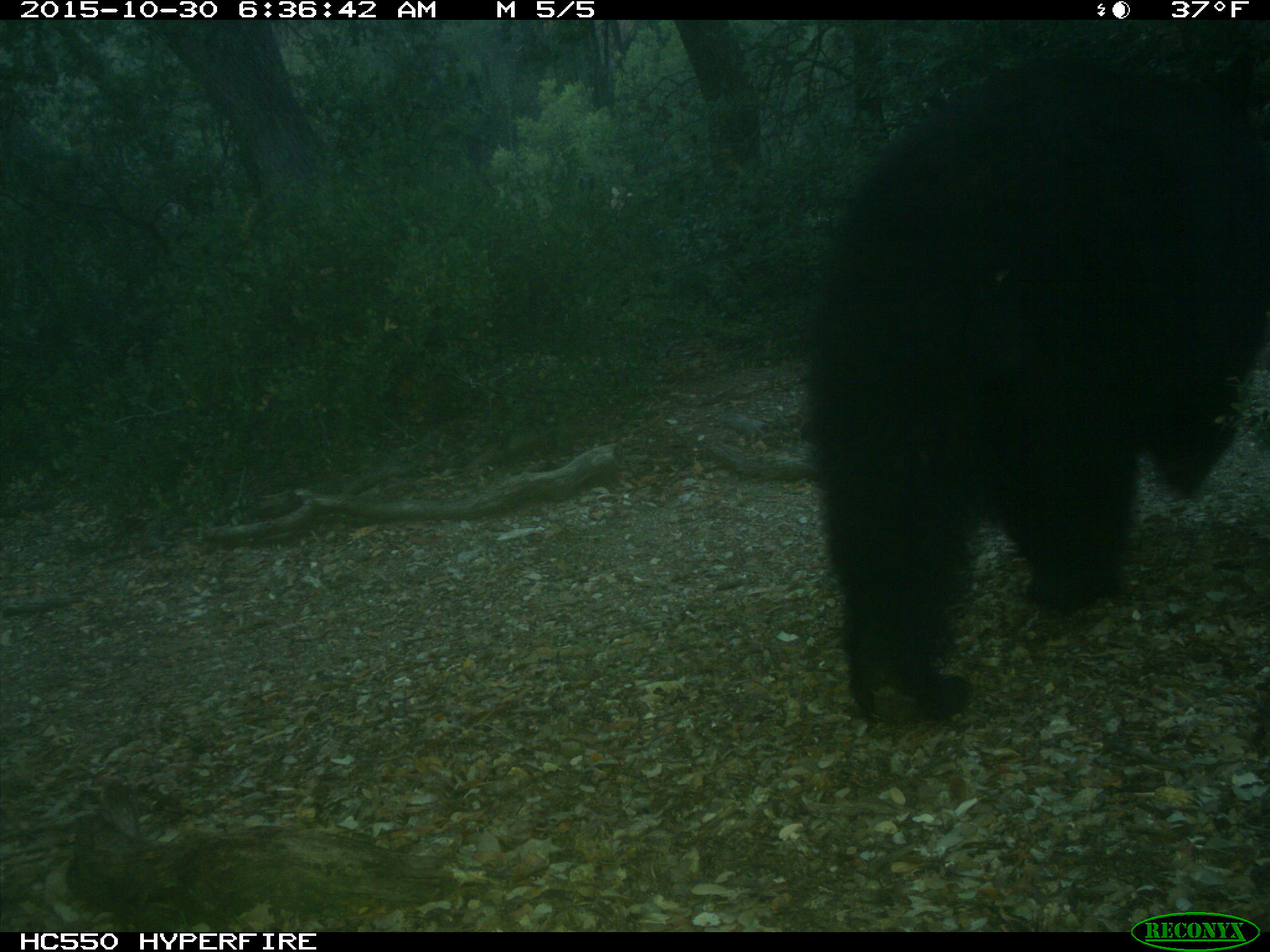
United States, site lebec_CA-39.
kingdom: Animalia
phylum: Chordata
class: Mammalia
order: Carnivora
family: Ursidae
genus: Ursus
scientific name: Ursus americanus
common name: american black bear